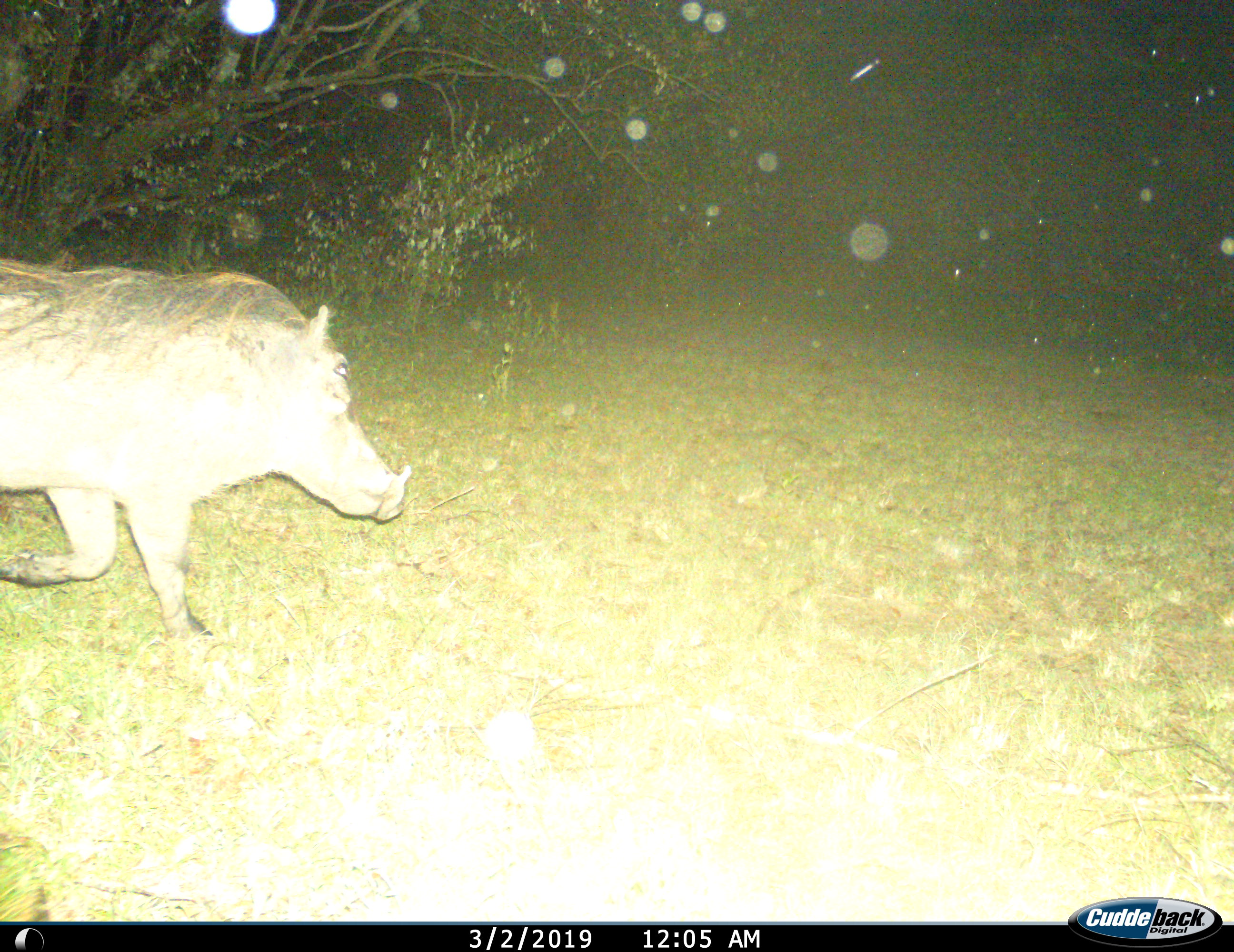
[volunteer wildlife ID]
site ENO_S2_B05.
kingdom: Animalia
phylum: Chordata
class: Mammalia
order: Artiodactyla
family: Suidae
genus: Phacochoerus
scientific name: Phacochoerus africanus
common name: warthog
Warthog (Phacochoerus africanus), count 1. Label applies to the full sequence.